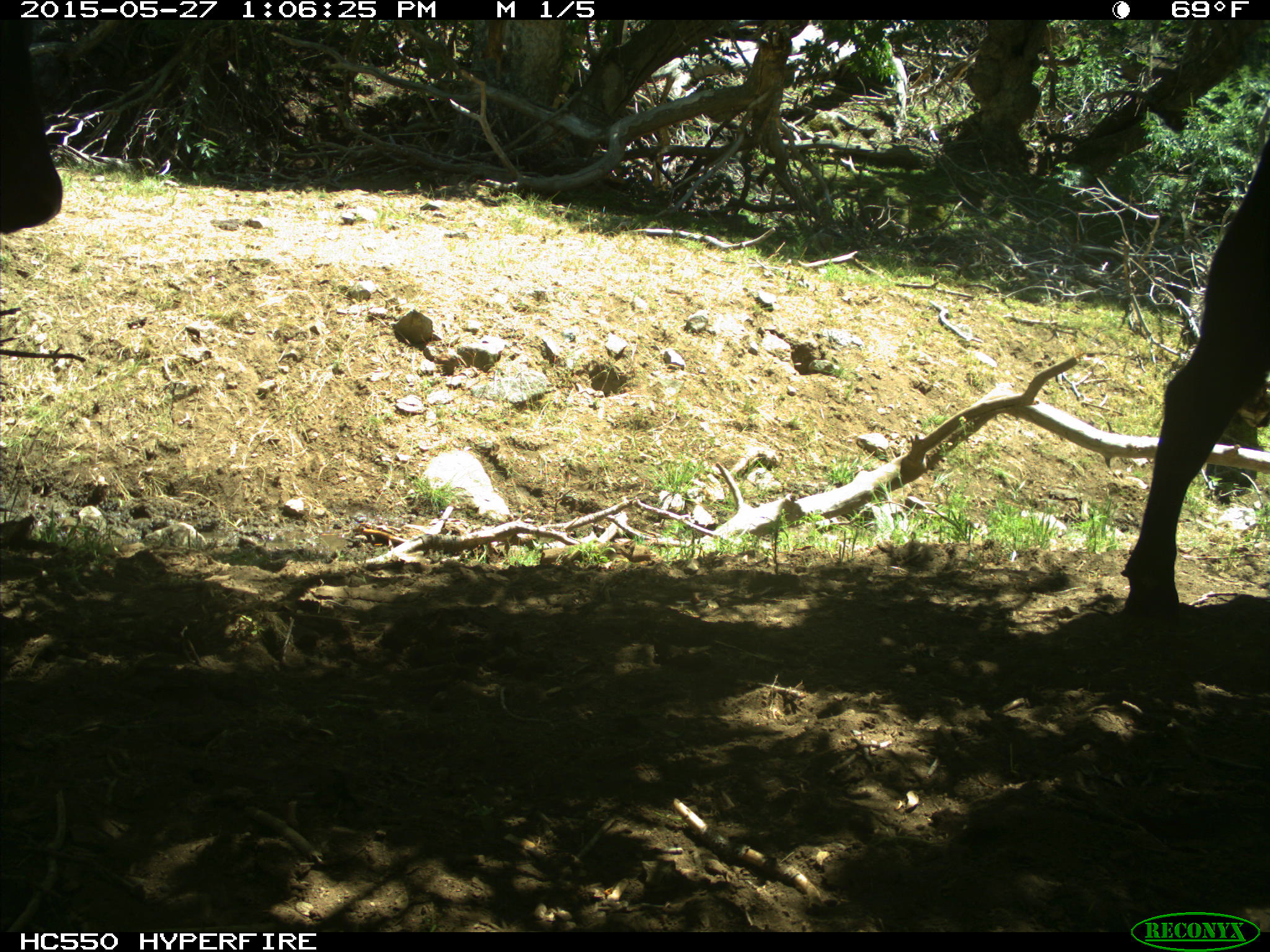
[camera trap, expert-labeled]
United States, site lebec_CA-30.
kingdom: Animalia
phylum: Chordata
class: Mammalia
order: Artiodactyla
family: Bovidae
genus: Bos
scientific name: Bos taurus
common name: domestic cow